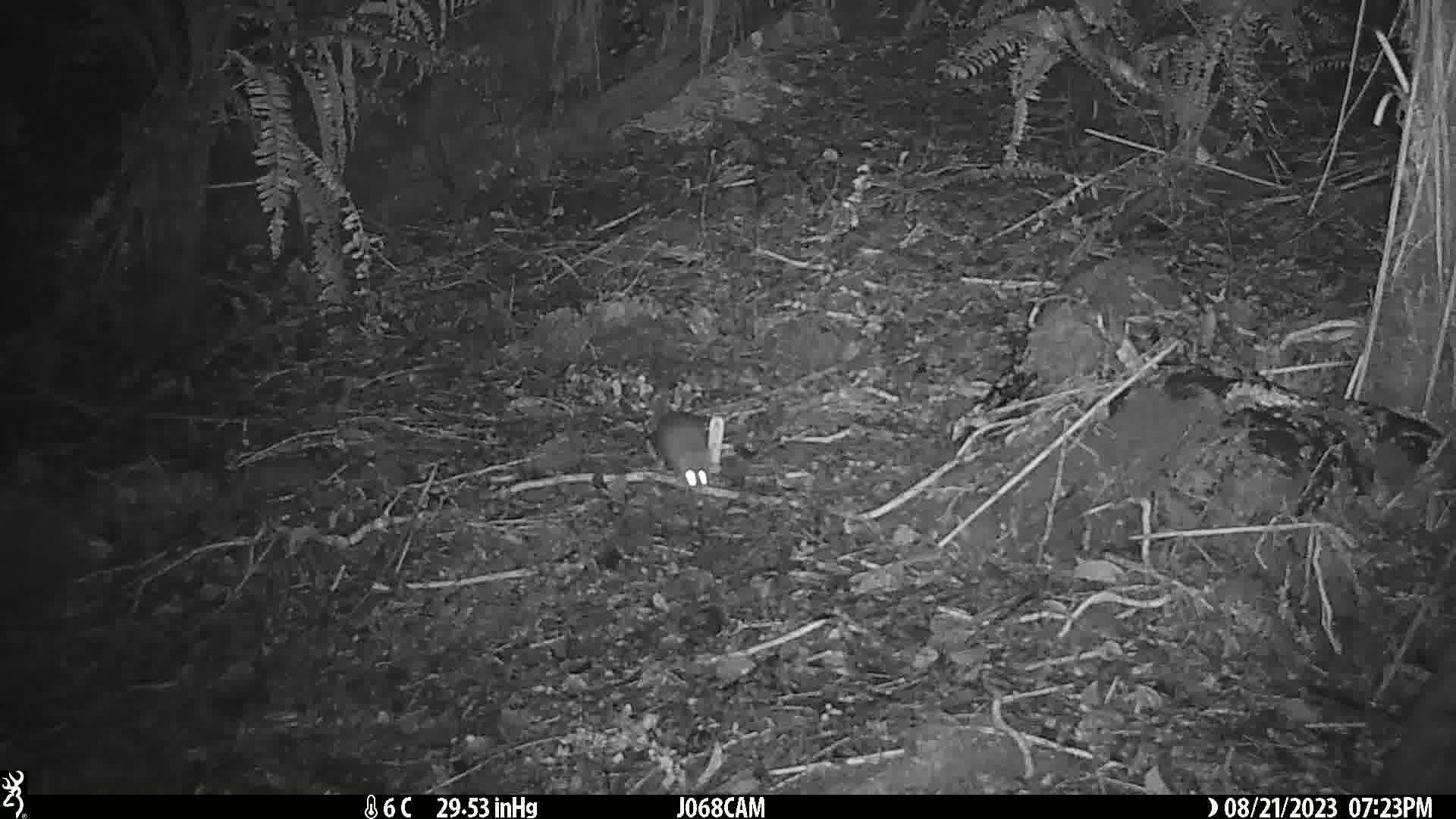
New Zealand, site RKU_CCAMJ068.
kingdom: Animalia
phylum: Chordata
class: Mammalia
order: Rodentia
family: Muridae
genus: Rattus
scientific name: Rattus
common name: rat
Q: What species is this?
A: Rat (Rattus).